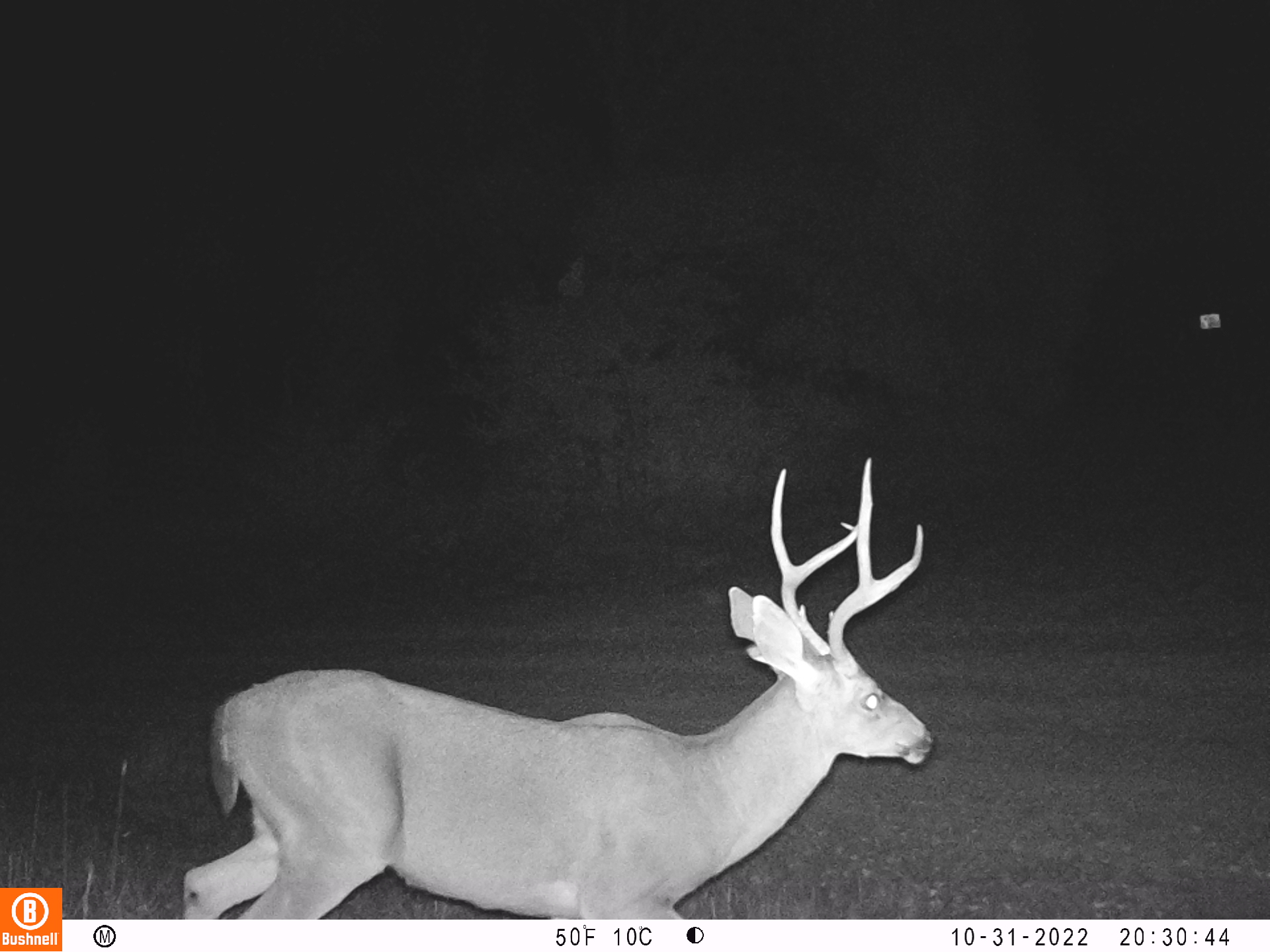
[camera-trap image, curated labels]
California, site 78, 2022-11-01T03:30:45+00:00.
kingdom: Animalia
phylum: Chordata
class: Mammalia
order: Artiodactyla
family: Cervidae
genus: Odocoileus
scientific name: Odocoileus hemionus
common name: mule deer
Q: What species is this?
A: Mule deer (Odocoileus hemionus).